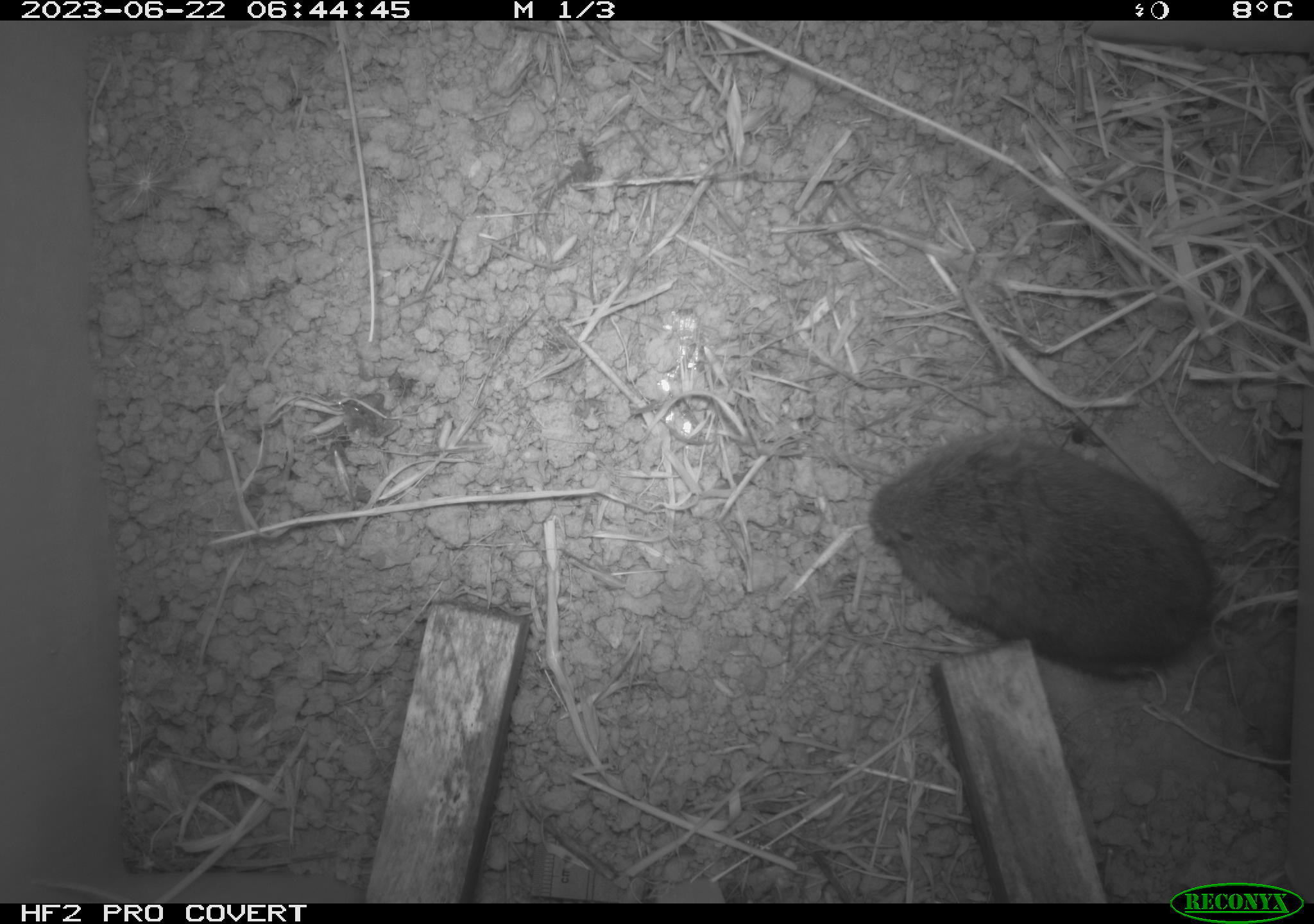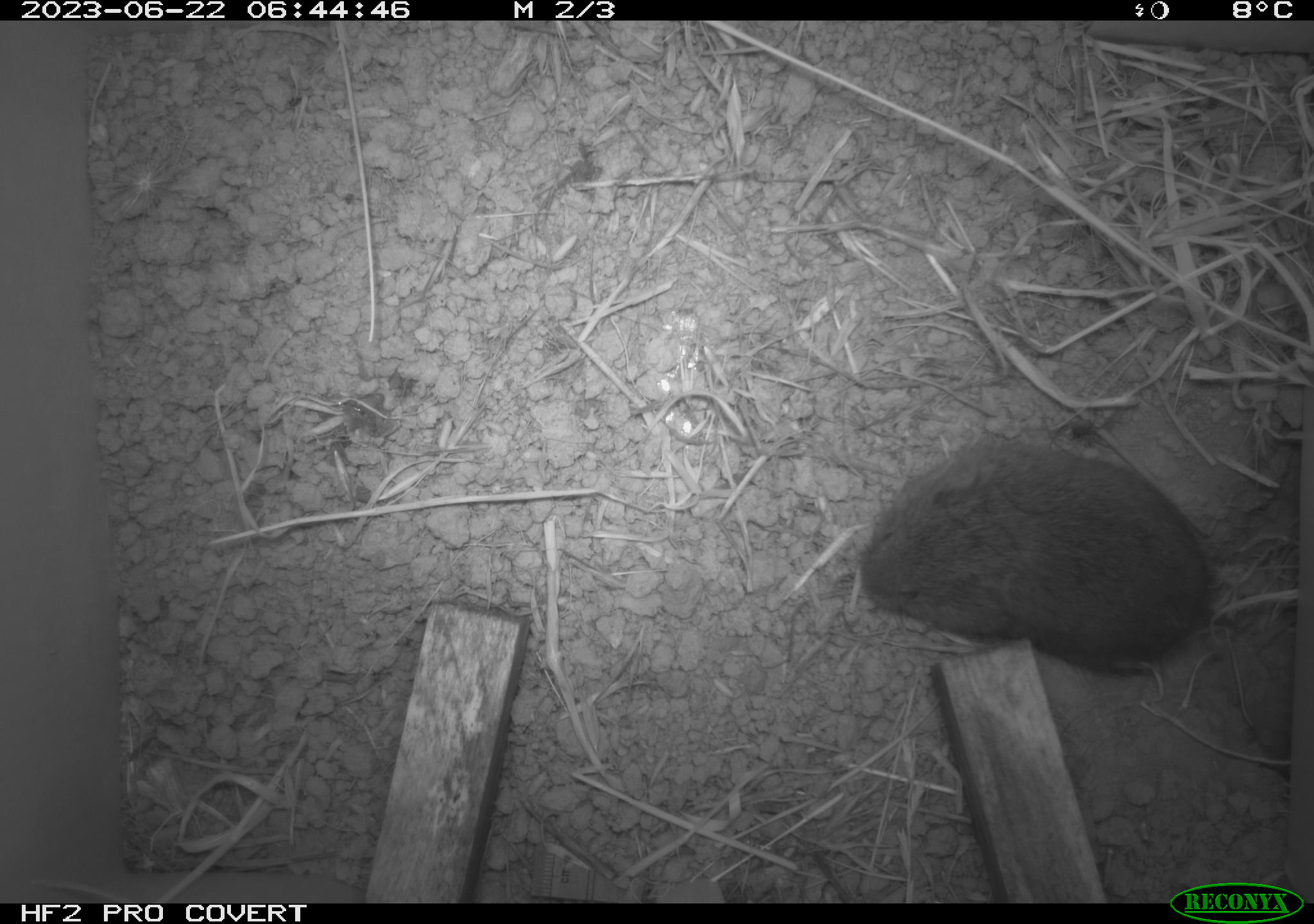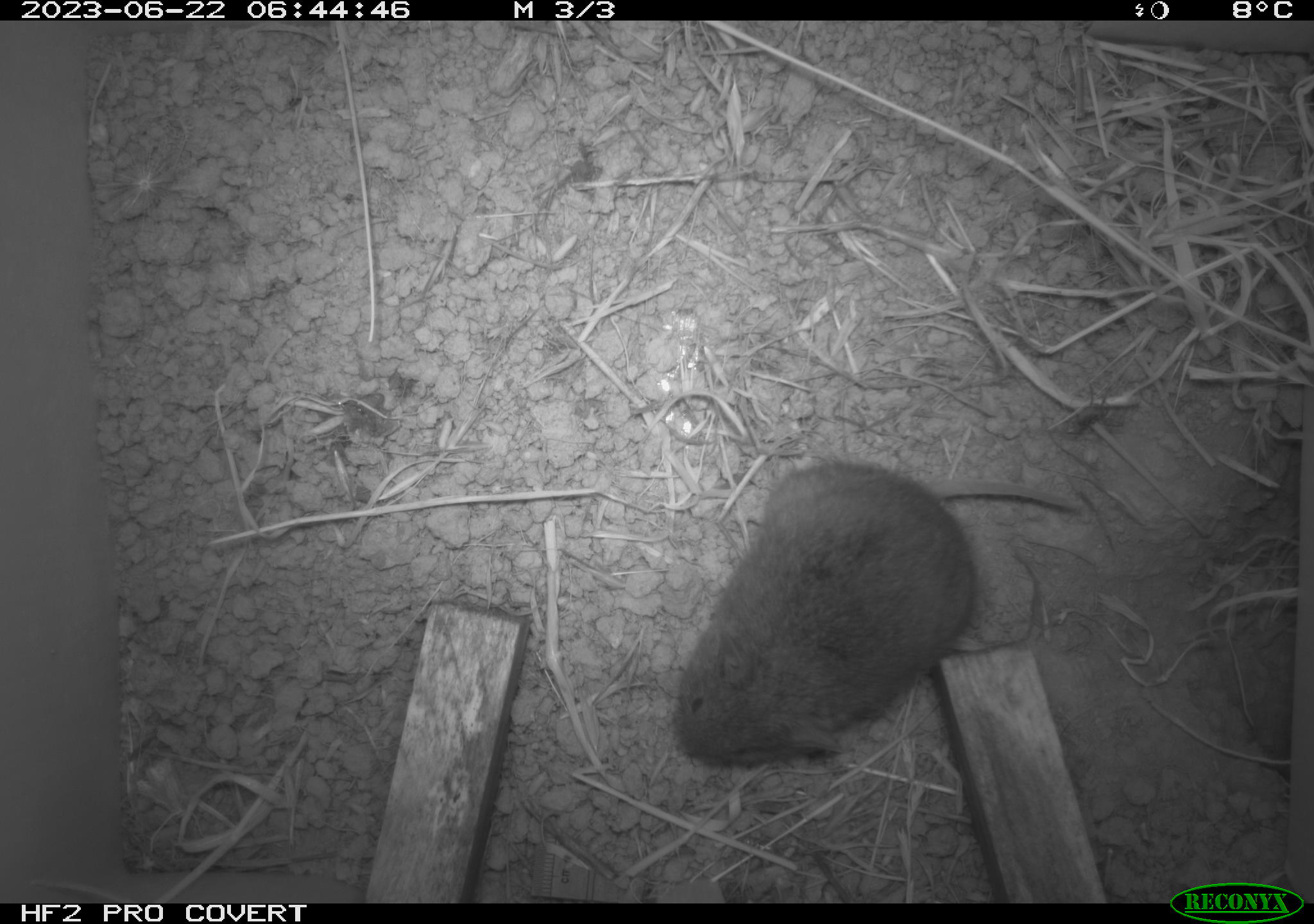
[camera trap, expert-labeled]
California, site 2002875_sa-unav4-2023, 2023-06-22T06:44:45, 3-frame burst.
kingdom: Animalia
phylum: Chordata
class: Mammalia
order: Rodentia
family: Cricetidae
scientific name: Arvicolinae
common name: voles, lemmings, and muskrats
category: arvicolinae subfamily